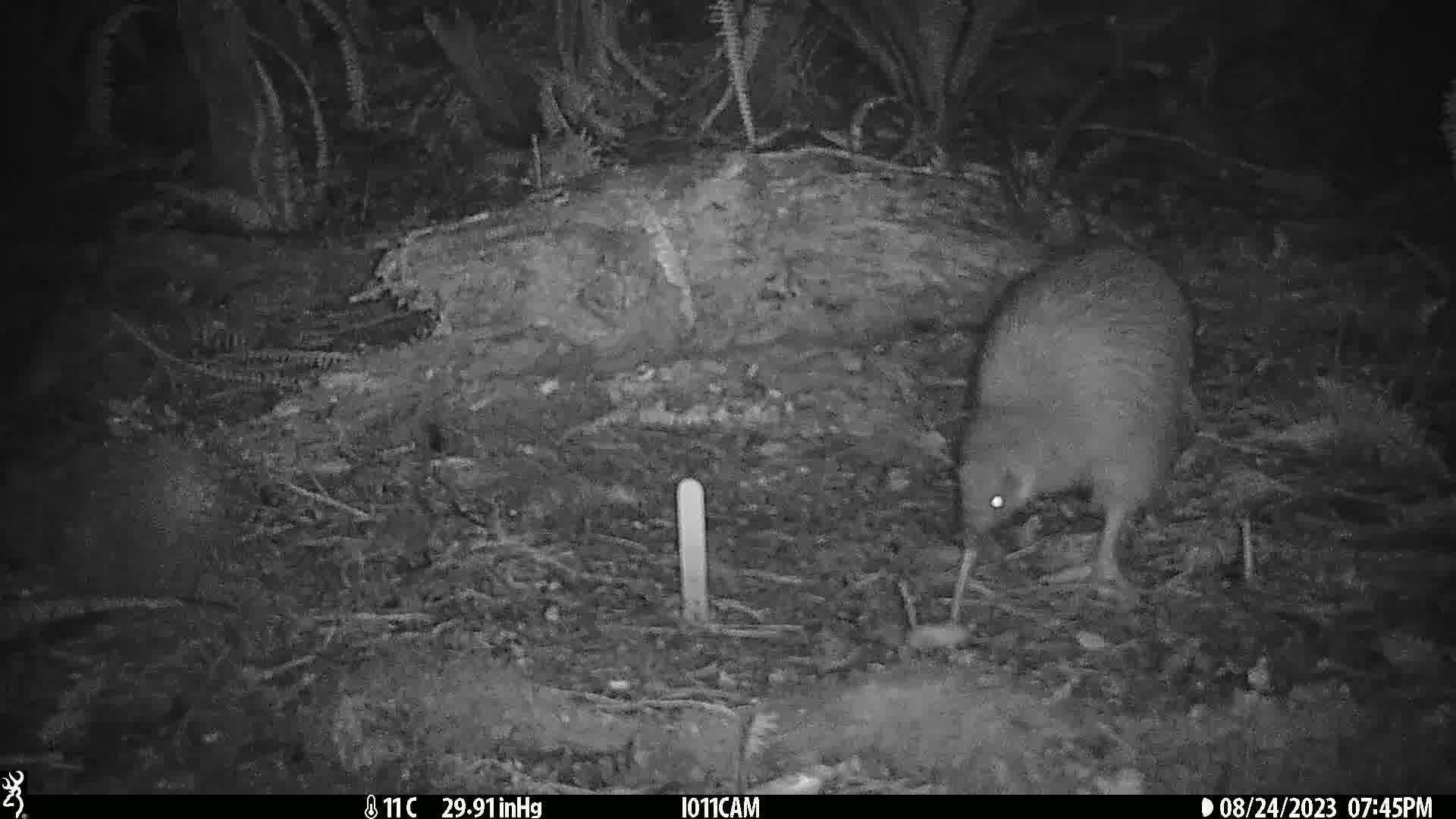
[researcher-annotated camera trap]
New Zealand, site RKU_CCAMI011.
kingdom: Animalia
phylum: Chordata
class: Aves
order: Apterygiformes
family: Apterygidae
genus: Apteryx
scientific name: Apteryx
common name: kiwi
Kiwi (Apteryx).